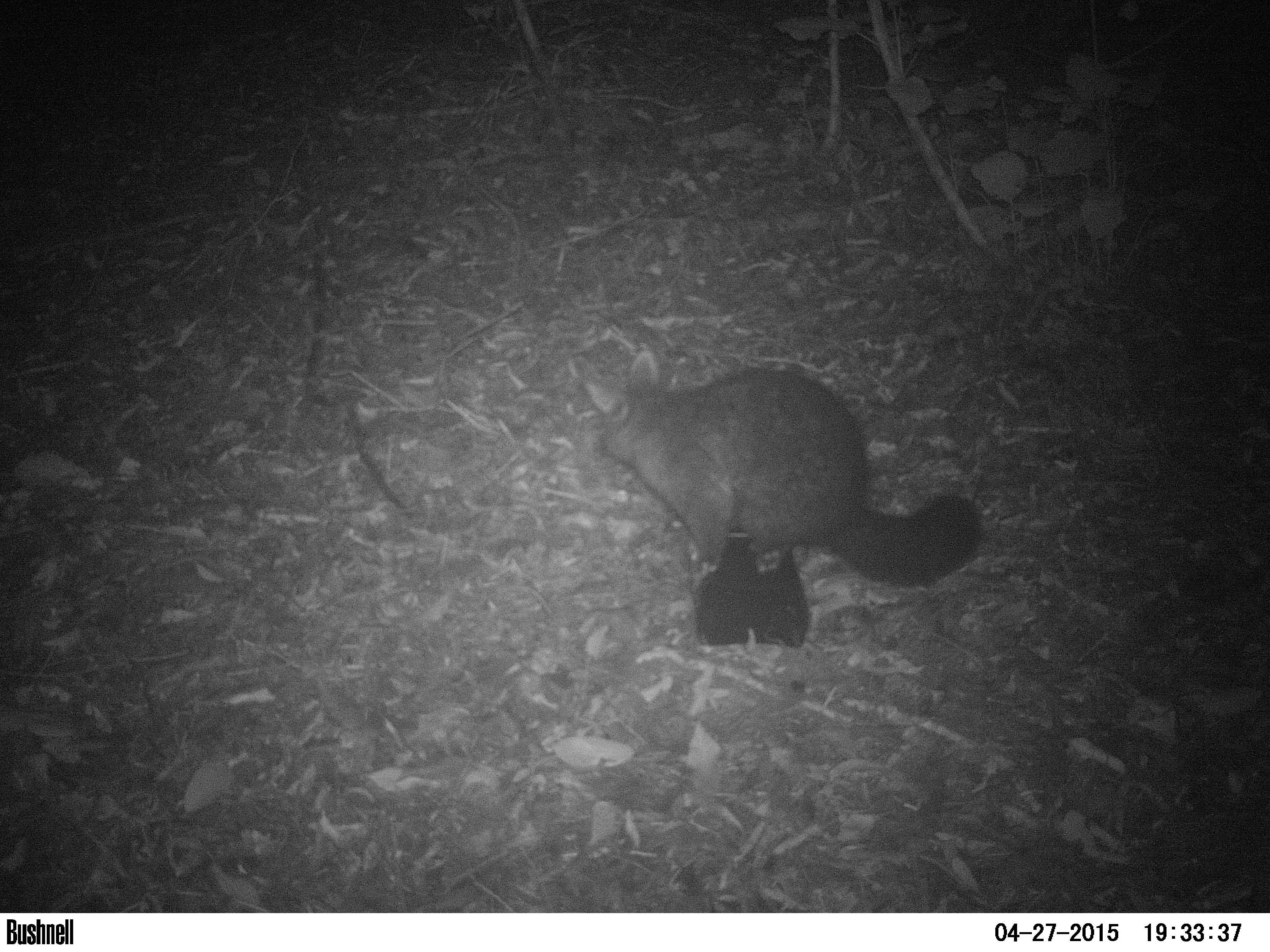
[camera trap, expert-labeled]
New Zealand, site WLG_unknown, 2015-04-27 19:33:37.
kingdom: Animalia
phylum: Chordata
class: Mammalia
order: Diprotodontia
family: Phalangeridae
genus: Trichosurus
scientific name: Trichosurus vulpecula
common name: common brushtail possum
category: possum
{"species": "possum (common brushtail possum) (Trichosurus vulpecula)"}